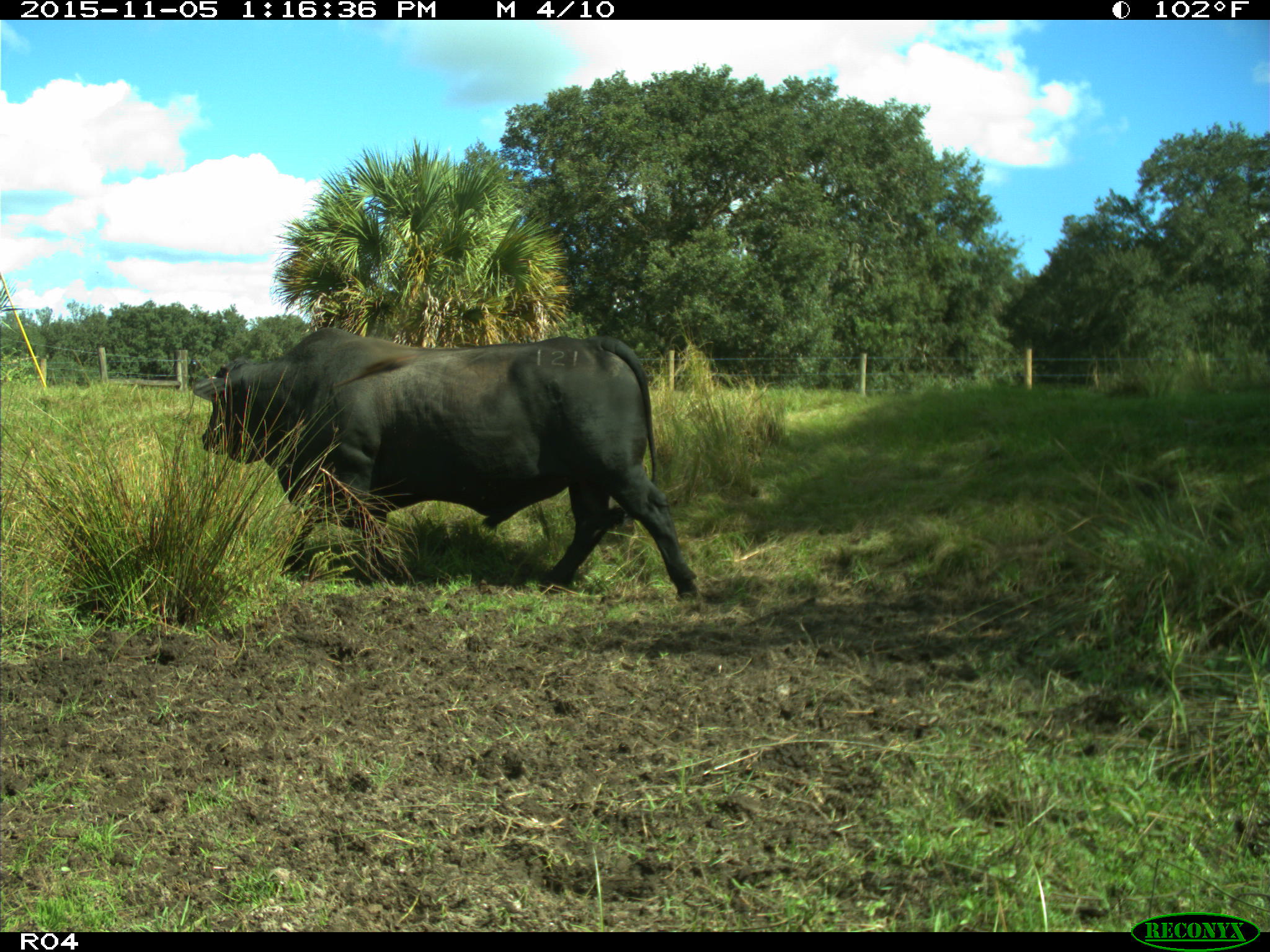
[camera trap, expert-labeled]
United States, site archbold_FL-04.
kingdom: Animalia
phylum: Chordata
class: Mammalia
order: Artiodactyla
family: Bovidae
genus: Bos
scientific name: Bos taurus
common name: domestic cow